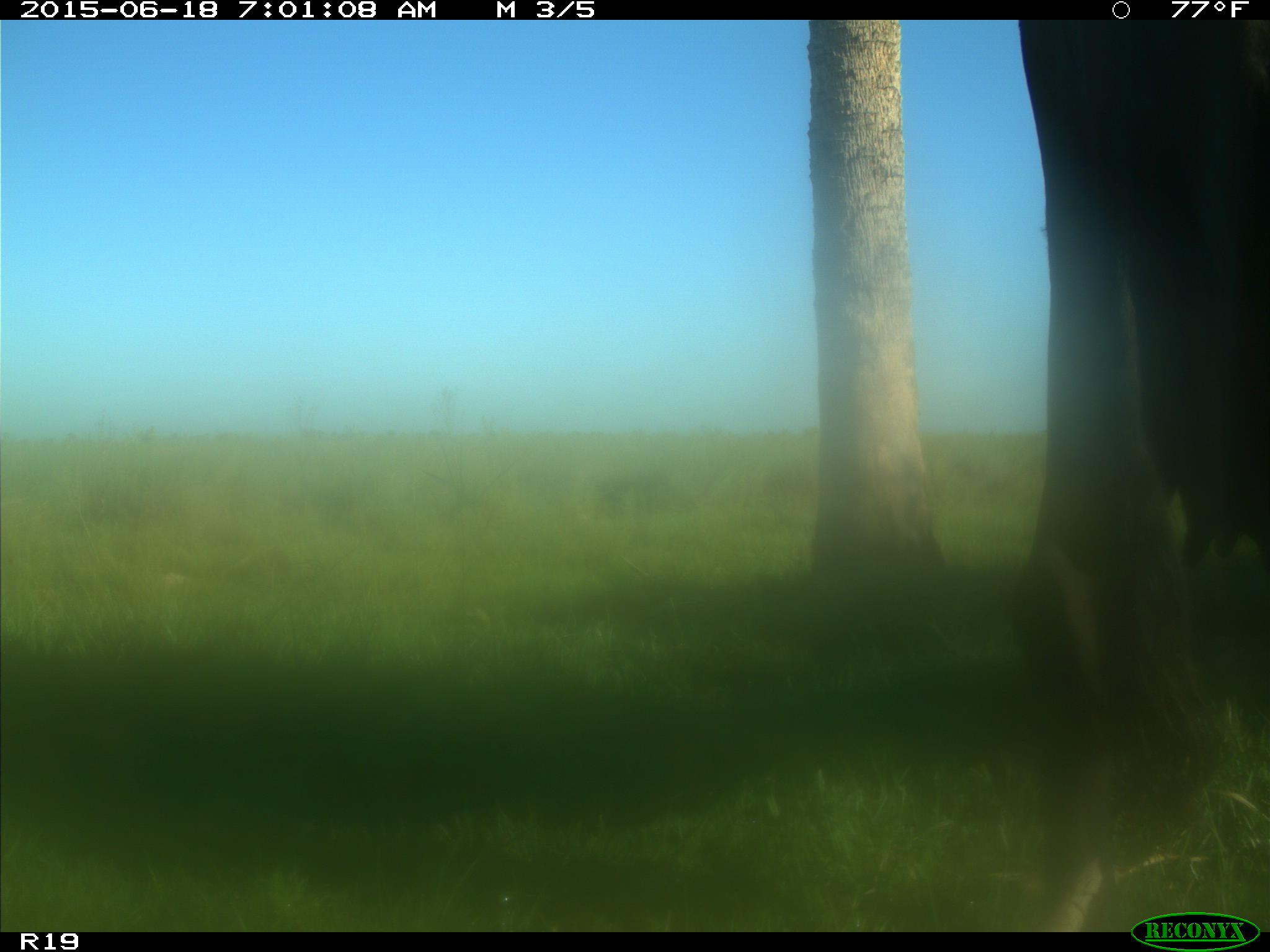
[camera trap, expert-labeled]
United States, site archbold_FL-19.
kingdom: Animalia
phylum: Chordata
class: Mammalia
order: Artiodactyla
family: Bovidae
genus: Bos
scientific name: Bos taurus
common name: domestic cow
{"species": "Bos taurus (domestic cow)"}